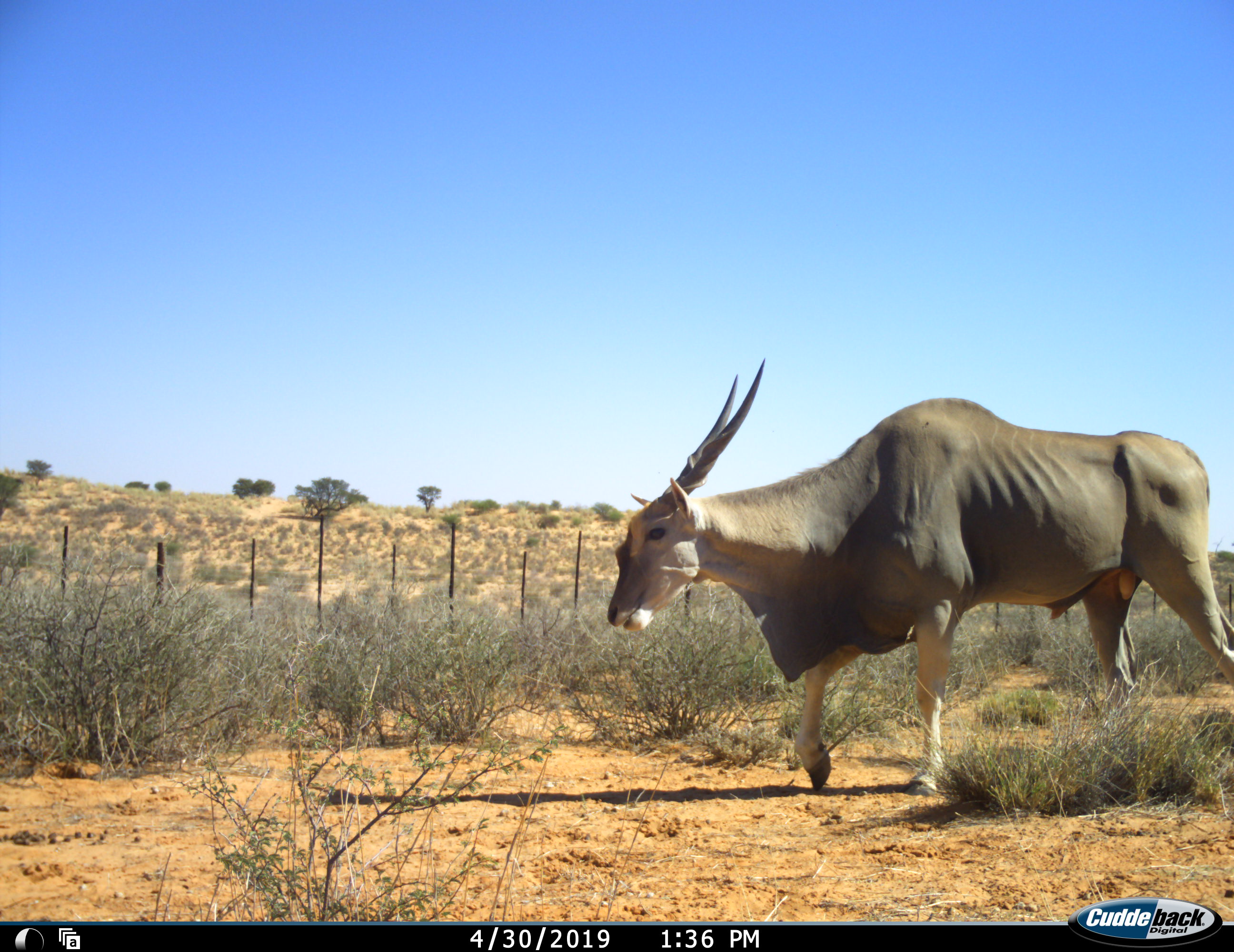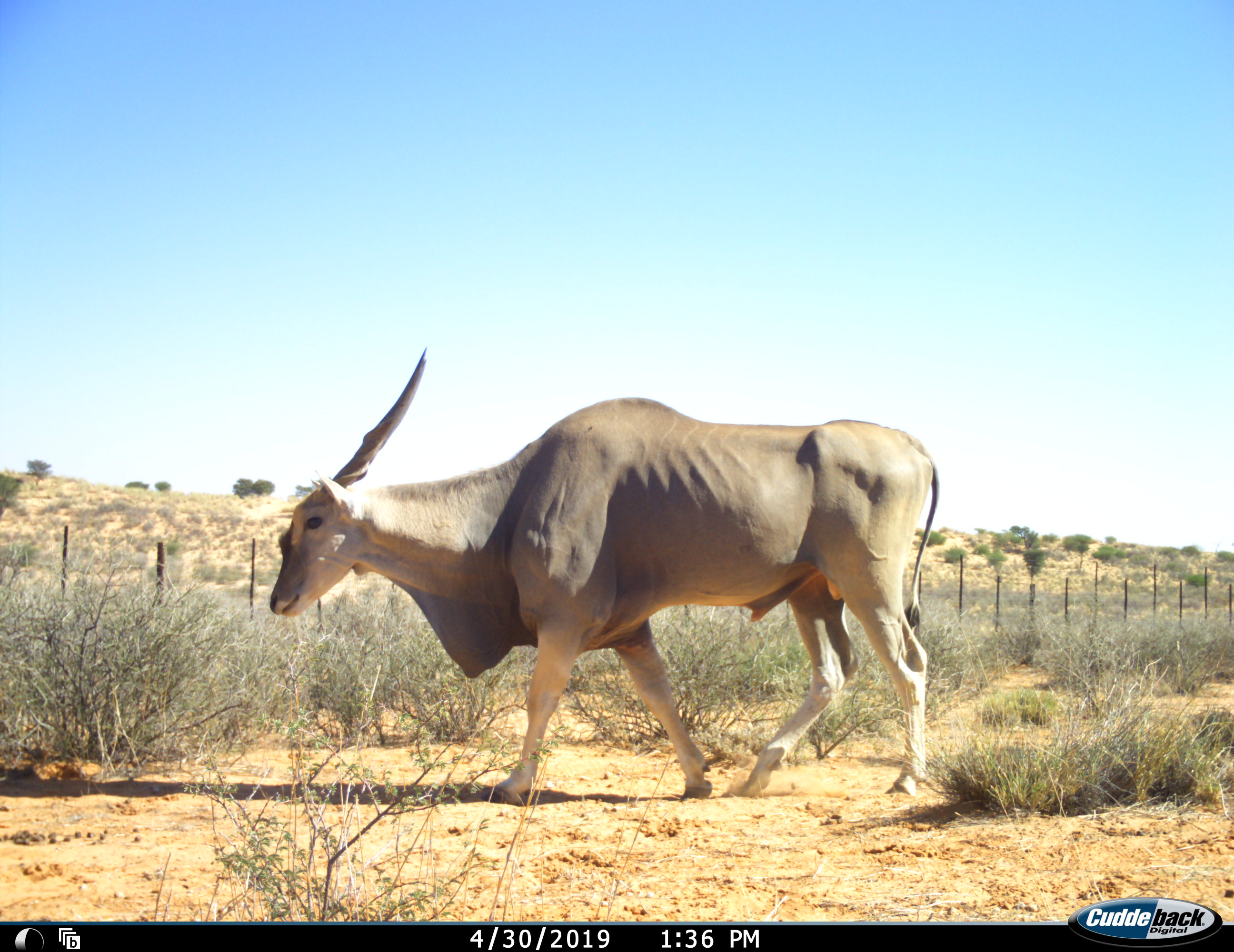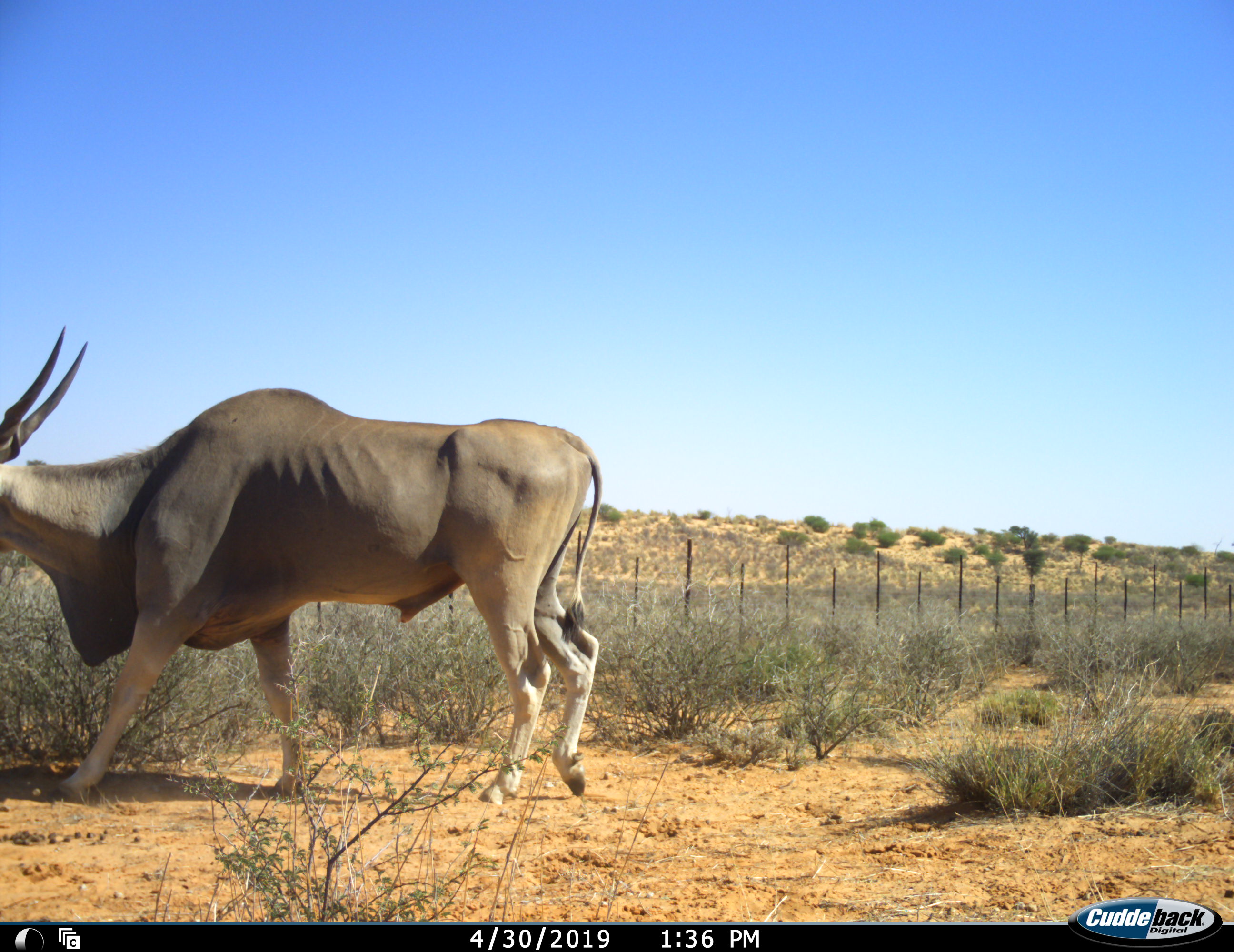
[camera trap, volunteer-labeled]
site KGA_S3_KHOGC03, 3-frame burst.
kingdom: Animalia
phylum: Chordata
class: Mammalia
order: Artiodactyla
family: Bovidae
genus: Tragelaphus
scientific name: Tragelaphus oryx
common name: eland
Eland (Tragelaphus oryx), count 1. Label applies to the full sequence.